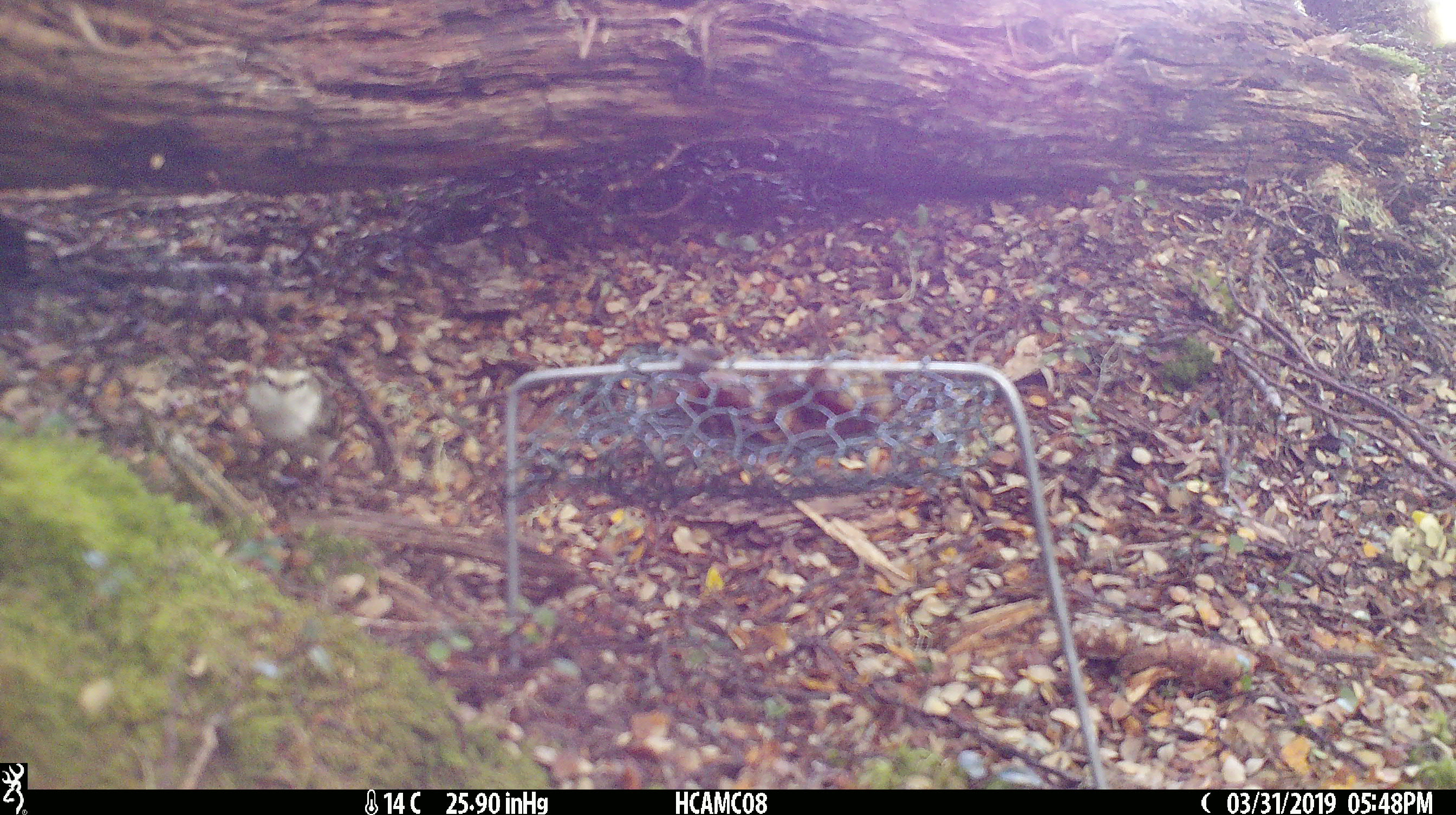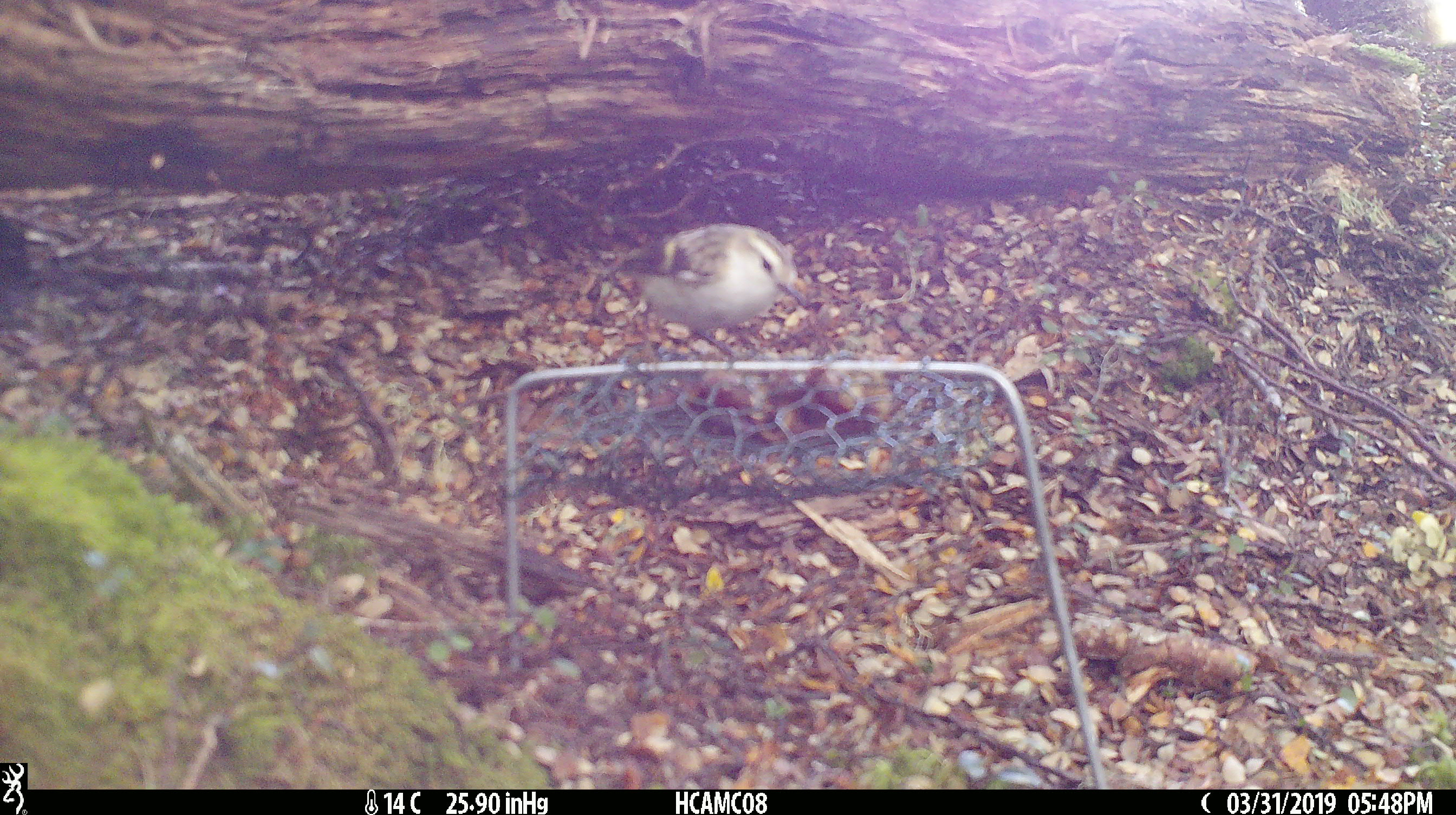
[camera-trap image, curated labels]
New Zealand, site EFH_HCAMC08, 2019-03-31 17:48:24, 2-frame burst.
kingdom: Animalia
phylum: Chordata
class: Aves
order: Passeriformes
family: Acanthisittidae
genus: Acanthisitta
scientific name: Acanthisitta chloris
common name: rifleman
Rifleman (Acanthisitta chloris).